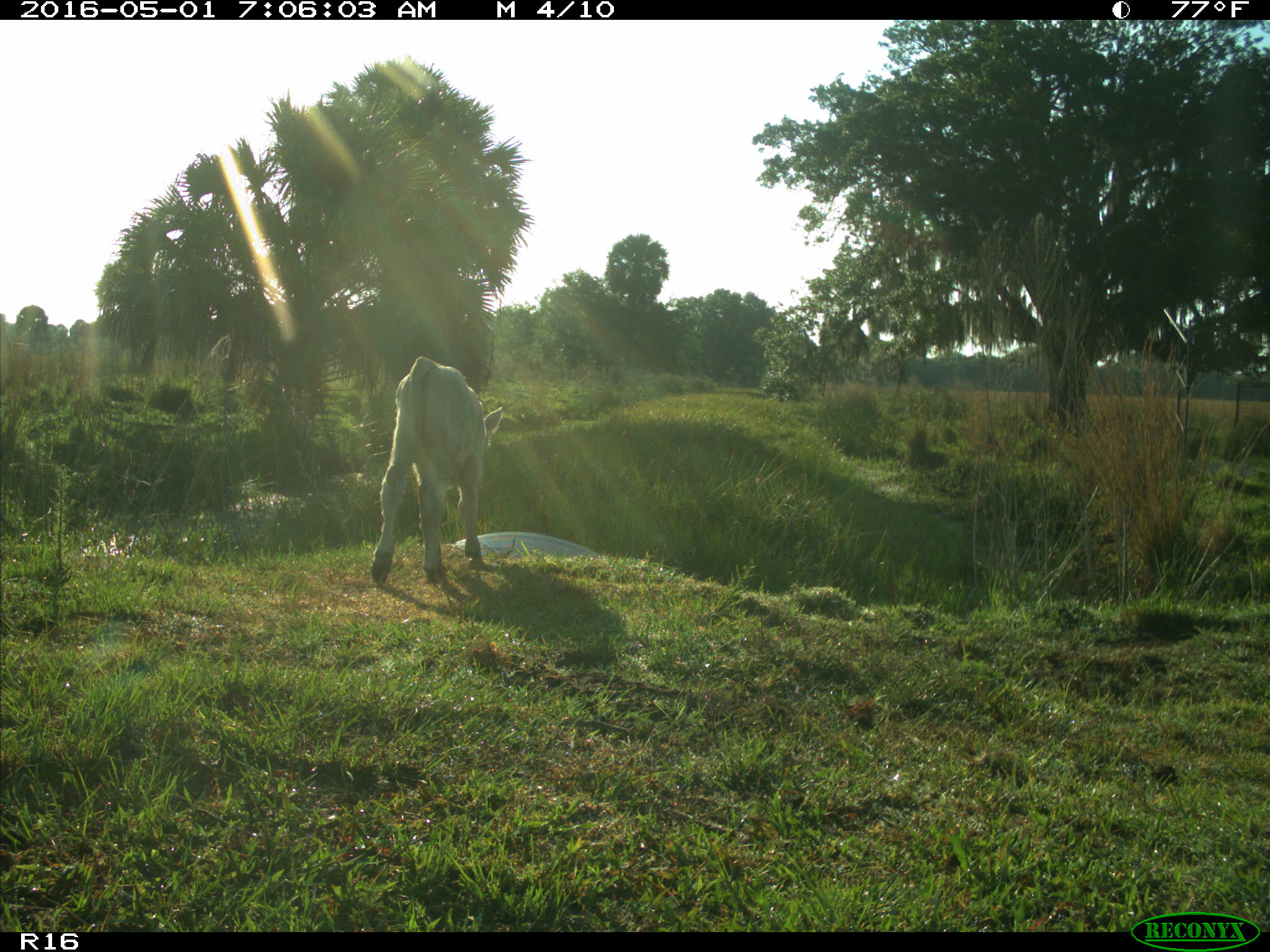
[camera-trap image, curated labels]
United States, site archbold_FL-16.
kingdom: Animalia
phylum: Chordata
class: Mammalia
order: Artiodactyla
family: Bovidae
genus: Bos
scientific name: Bos taurus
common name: domestic cow